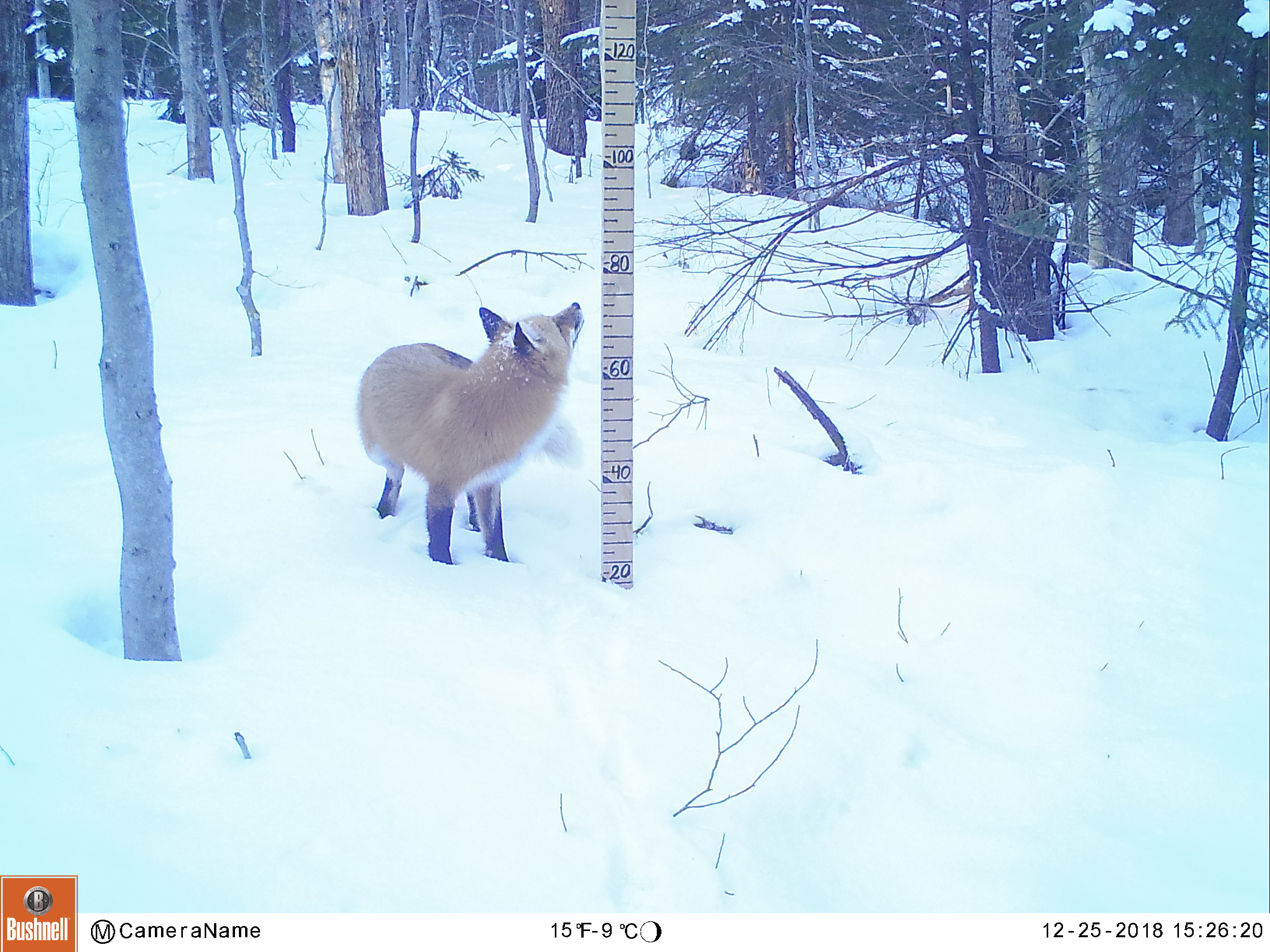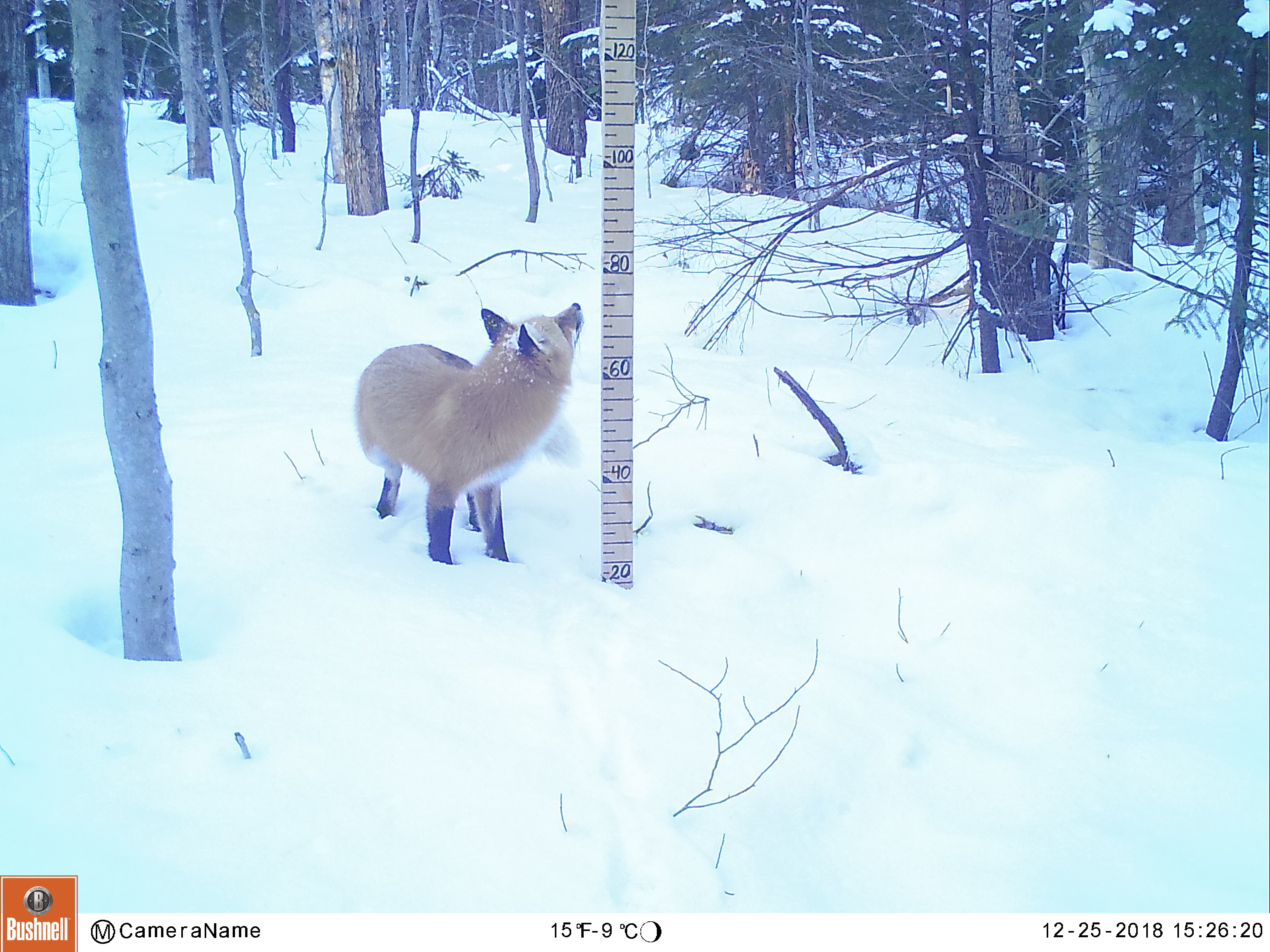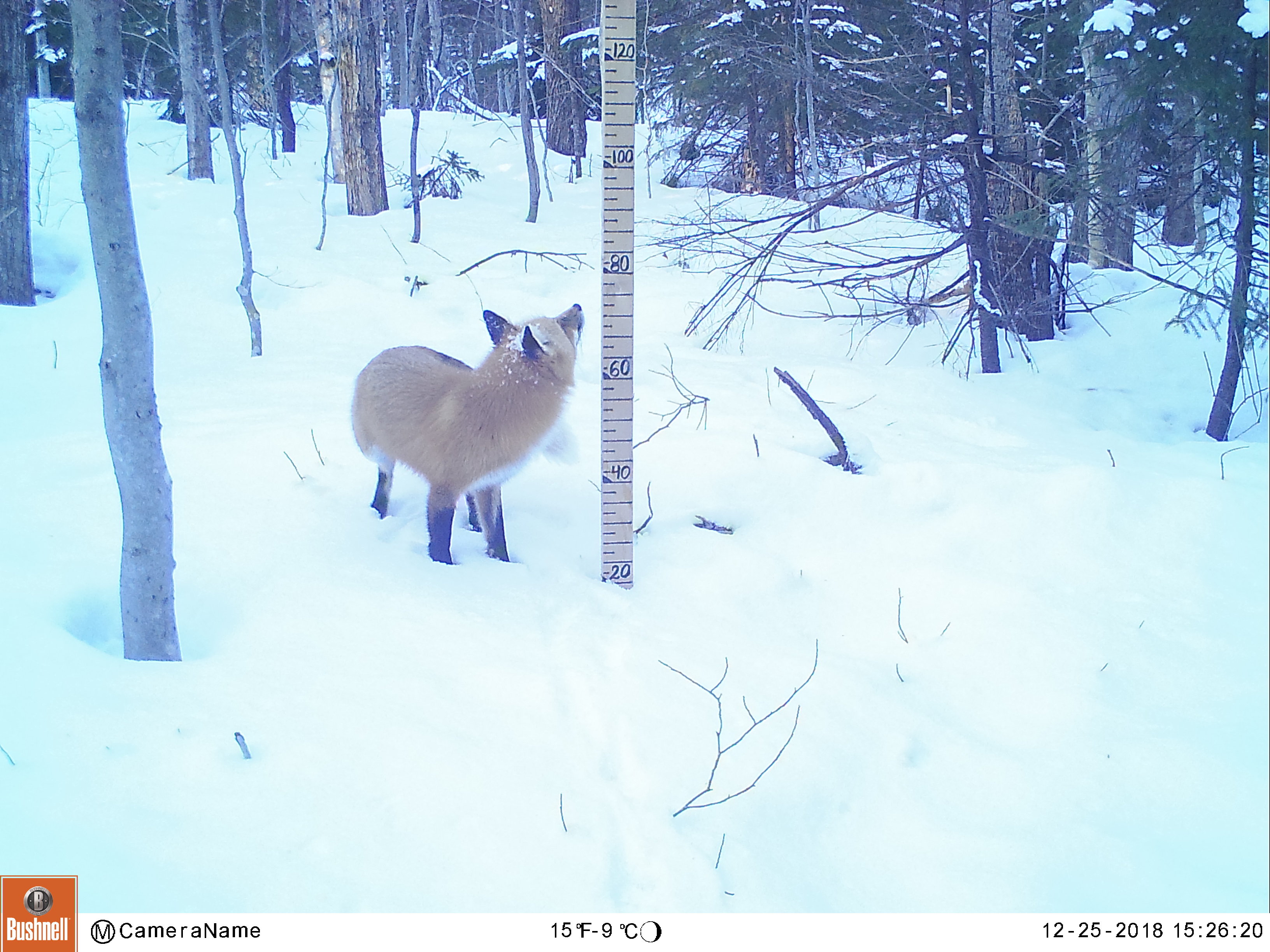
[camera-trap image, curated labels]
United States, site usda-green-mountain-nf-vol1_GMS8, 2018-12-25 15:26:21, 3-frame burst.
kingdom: Animalia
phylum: Chordata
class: Mammalia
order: Carnivora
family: Canidae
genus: Vulpes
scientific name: Vulpes vulpes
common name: red fox